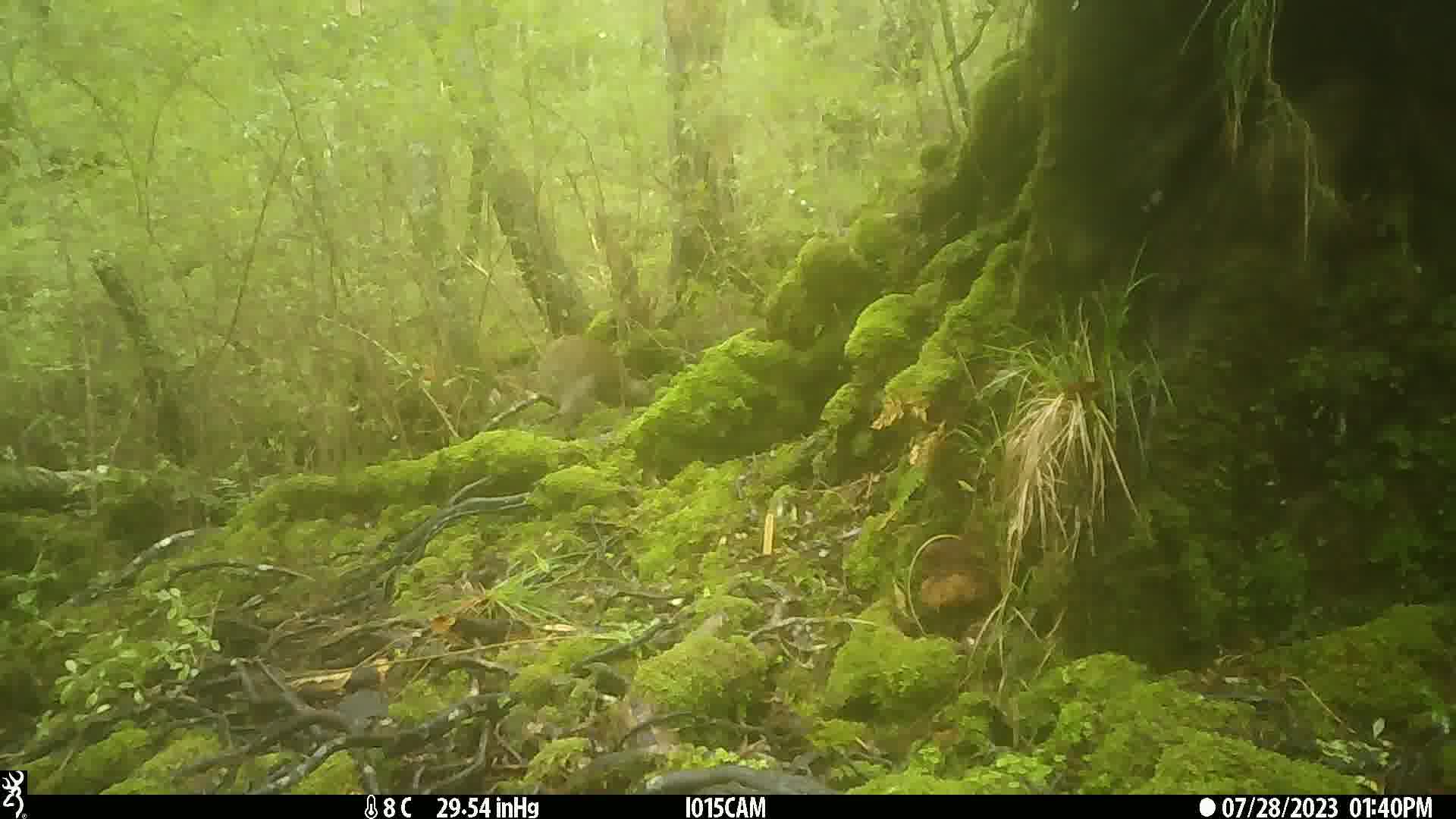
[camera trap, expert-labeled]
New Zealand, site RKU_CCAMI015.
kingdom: Animalia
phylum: Chordata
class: Aves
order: Apterygiformes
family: Apterygidae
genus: Apteryx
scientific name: Apteryx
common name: kiwi